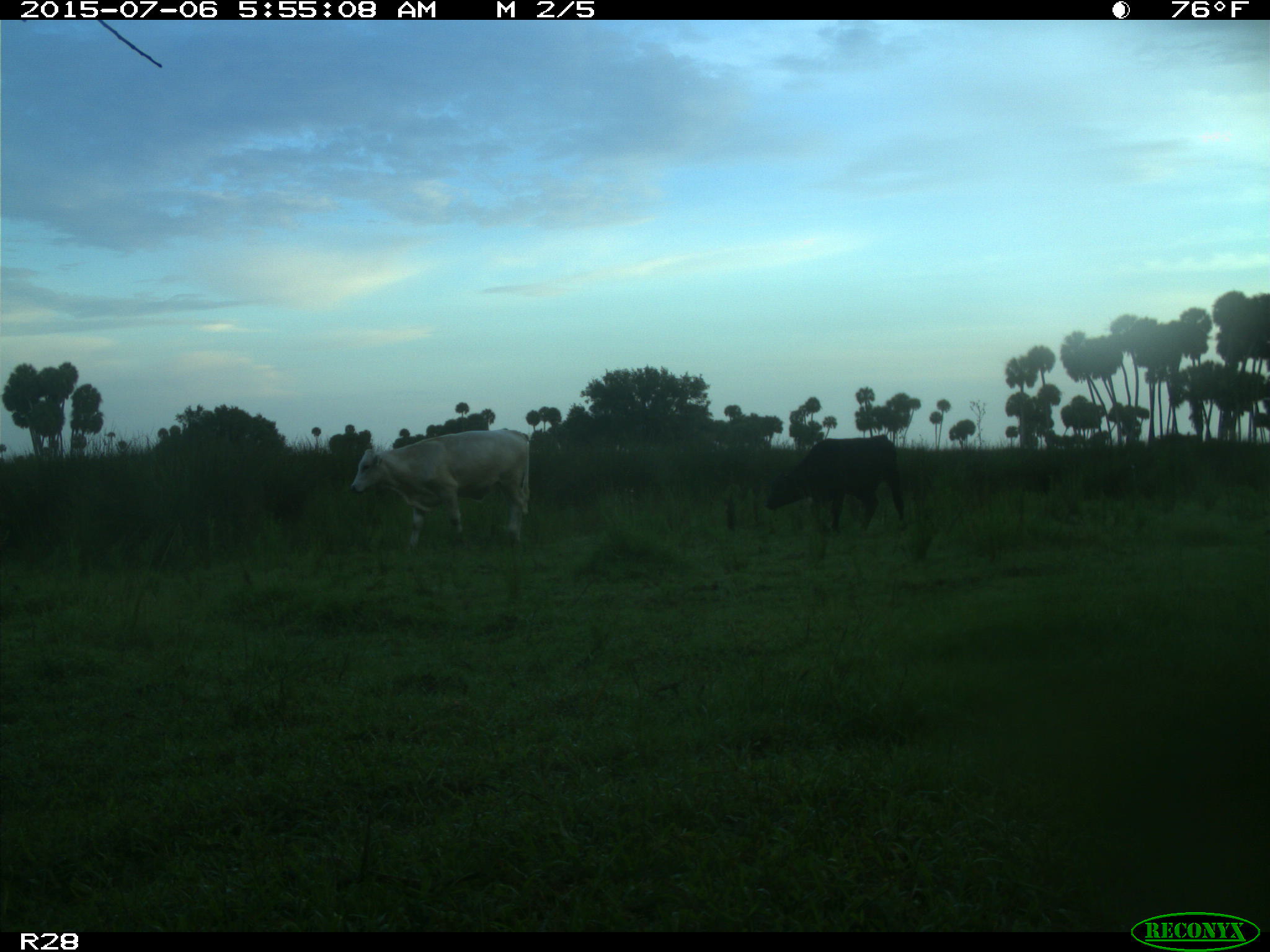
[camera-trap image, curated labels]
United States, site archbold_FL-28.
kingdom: Animalia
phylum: Chordata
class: Mammalia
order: Artiodactyla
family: Bovidae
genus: Bos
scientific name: Bos taurus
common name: domestic cow